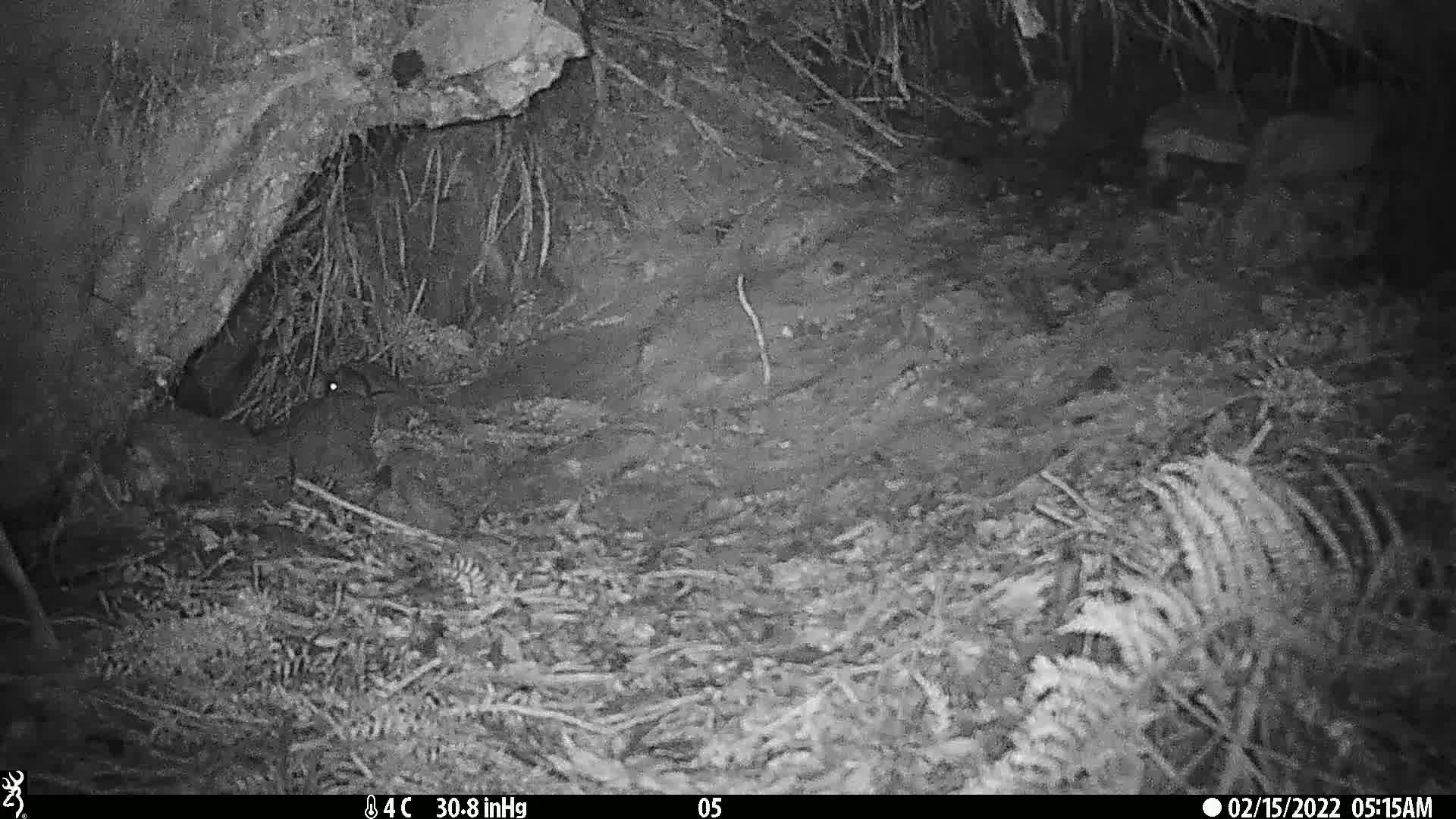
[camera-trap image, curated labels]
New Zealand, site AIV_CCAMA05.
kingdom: Animalia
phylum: Chordata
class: Mammalia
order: Rodentia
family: Muridae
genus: Mus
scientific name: Mus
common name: mouse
Mouse (Mus).